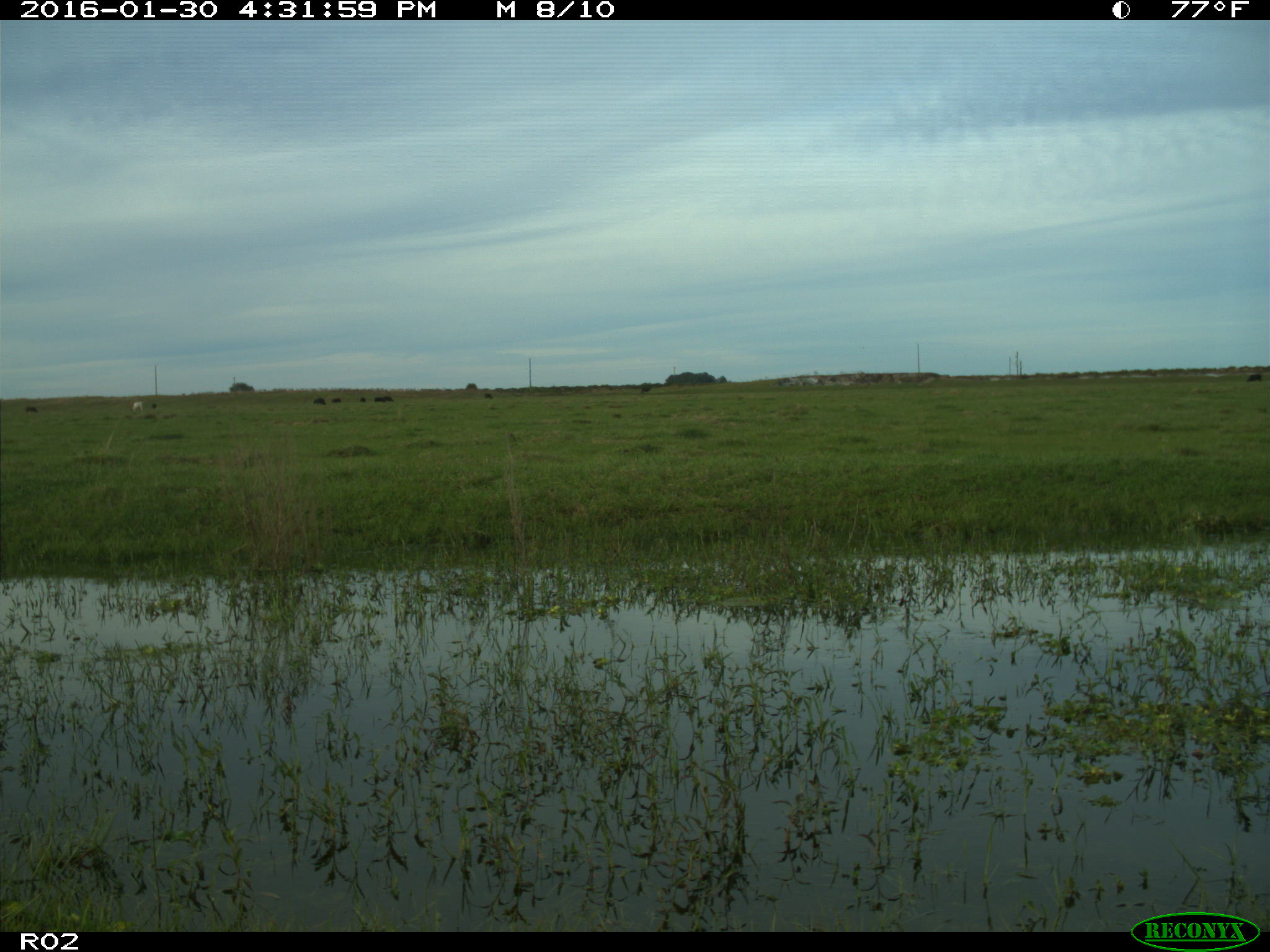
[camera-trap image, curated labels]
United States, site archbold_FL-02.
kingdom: Animalia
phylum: Chordata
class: Mammalia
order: Artiodactyla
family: Bovidae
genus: Bos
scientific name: Bos taurus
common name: domestic cow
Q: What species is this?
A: Bos taurus (domestic cow).